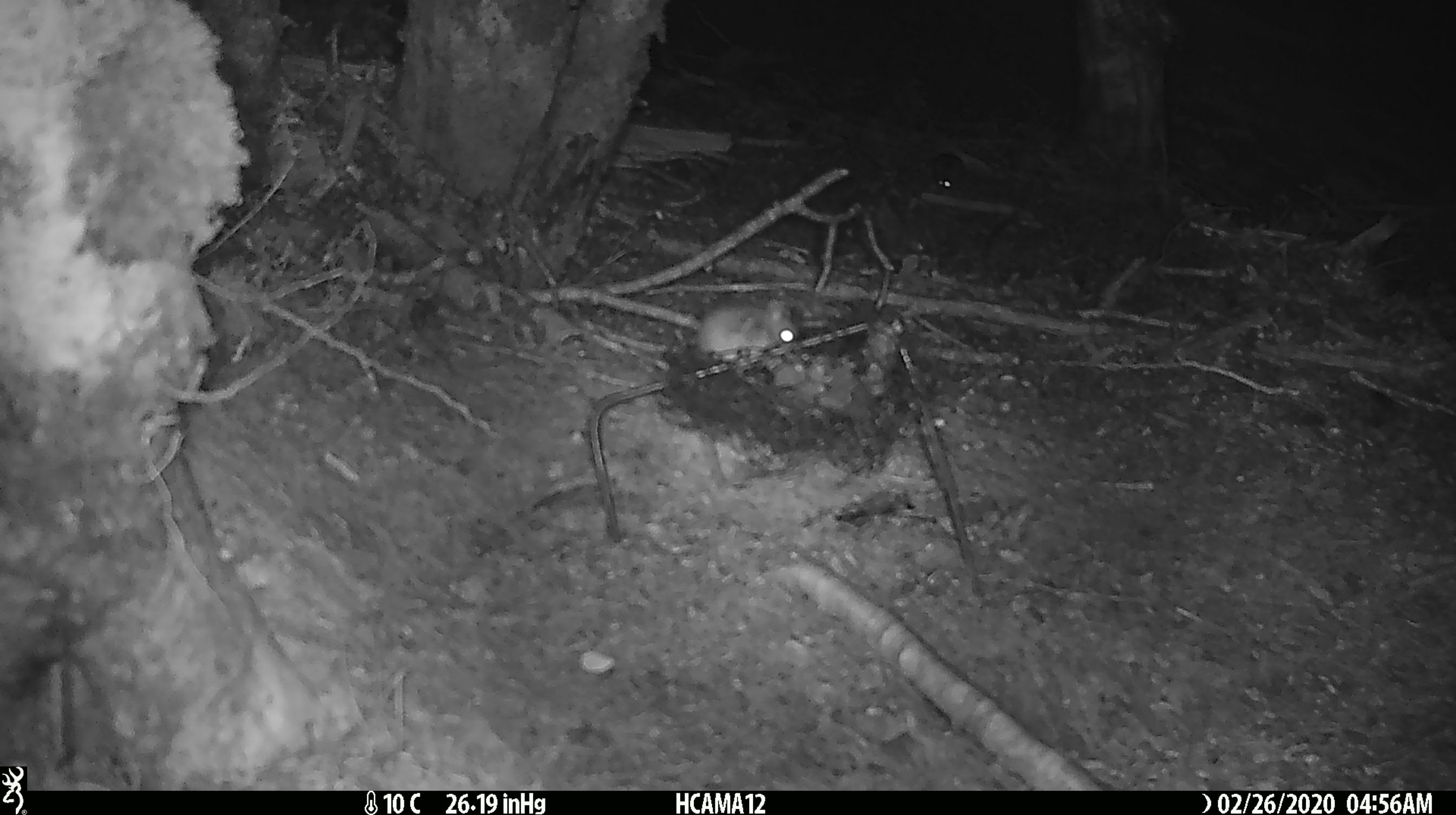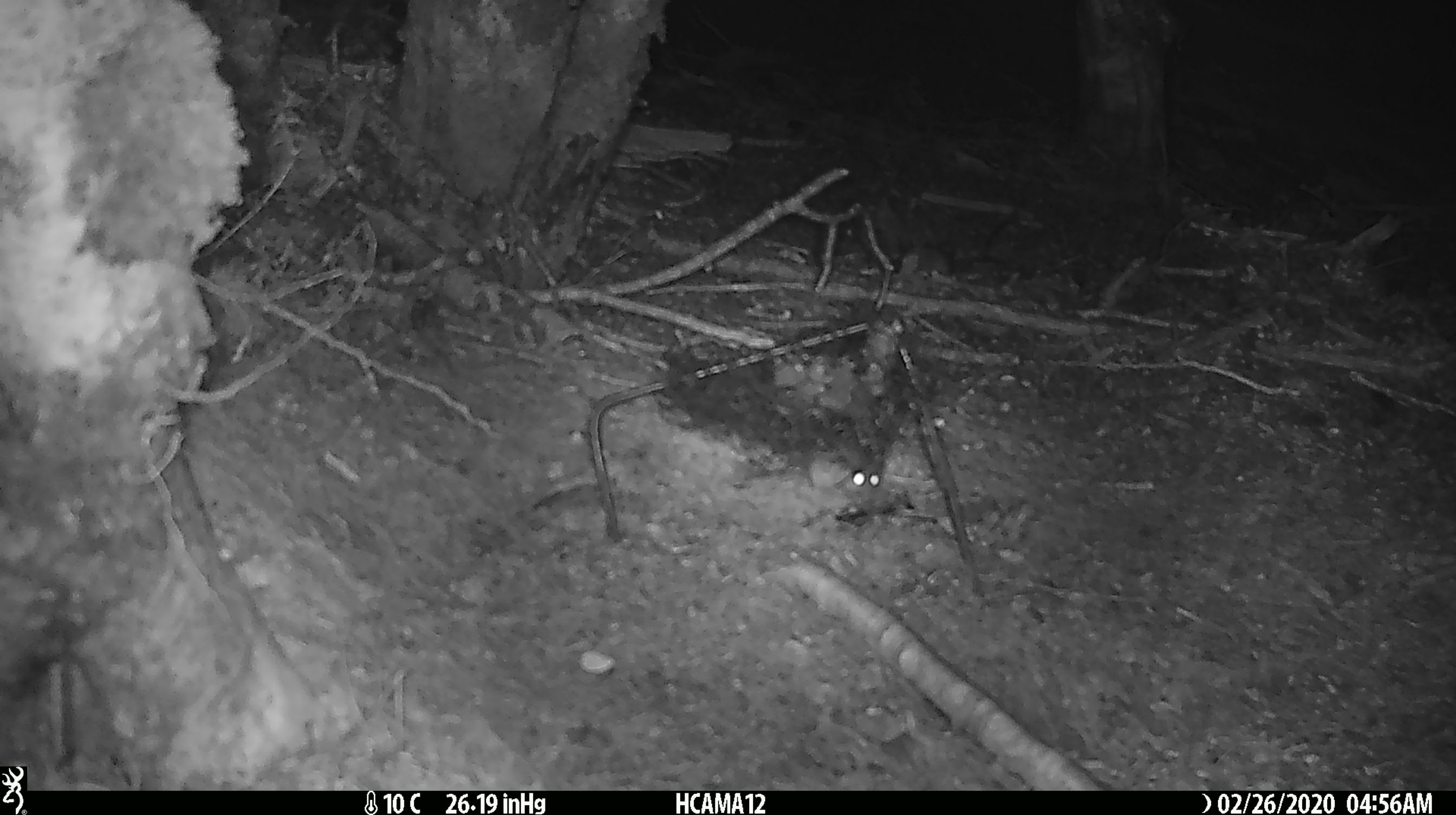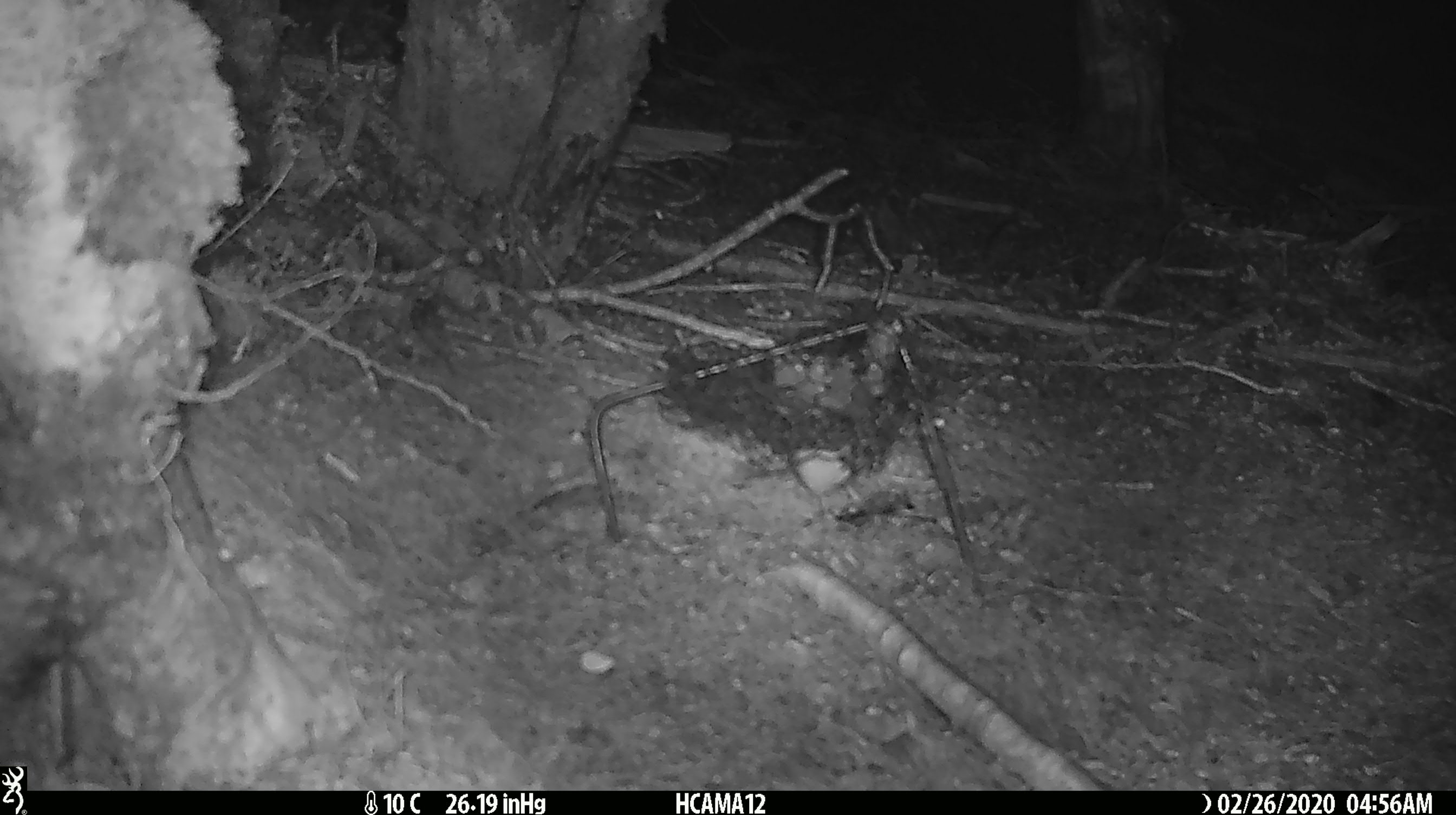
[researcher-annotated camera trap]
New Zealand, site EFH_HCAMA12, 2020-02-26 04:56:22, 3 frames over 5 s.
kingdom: Animalia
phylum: Chordata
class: Mammalia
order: Rodentia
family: Muridae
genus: Mus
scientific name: Mus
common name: mouse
Mouse (Mus).